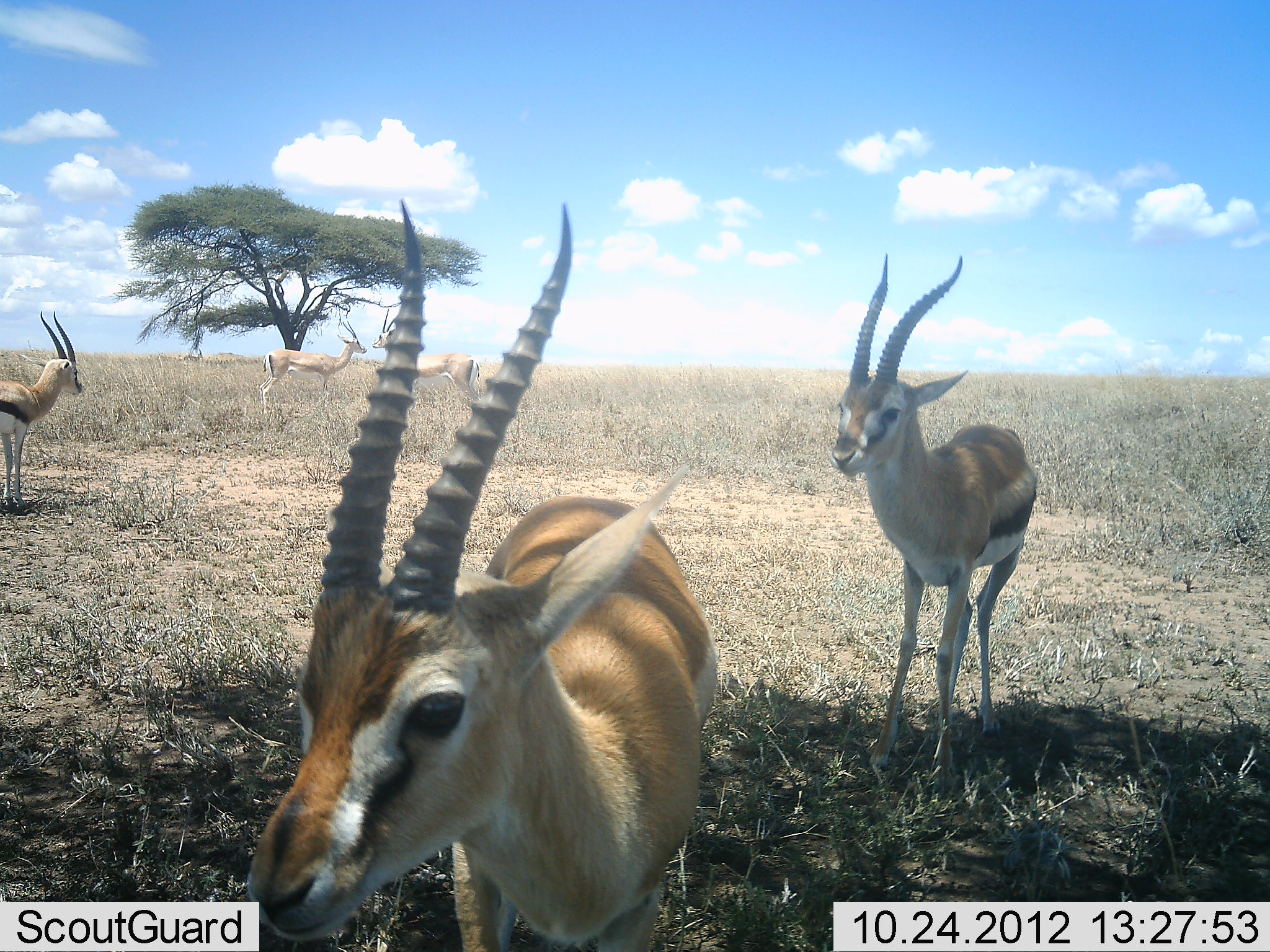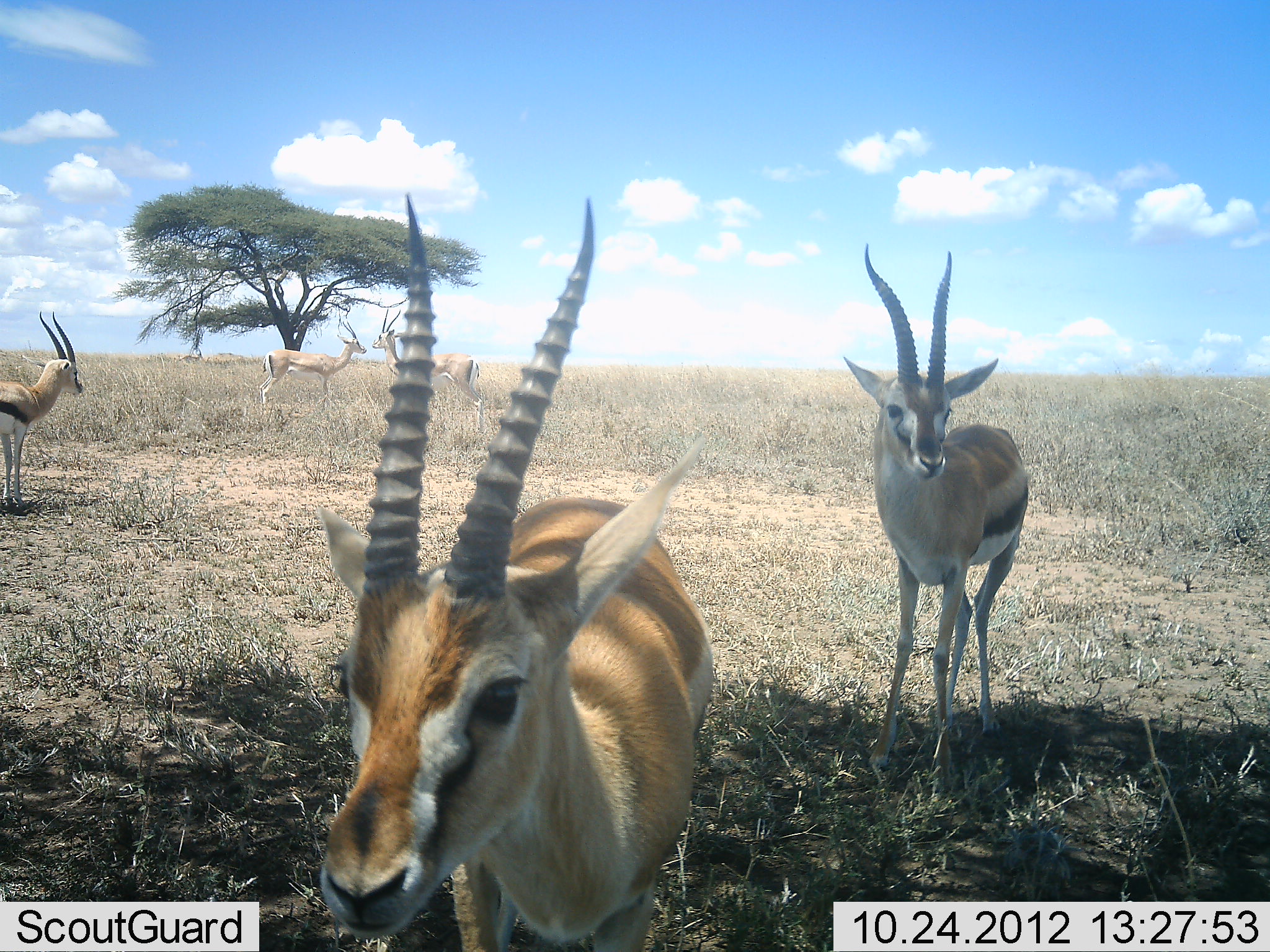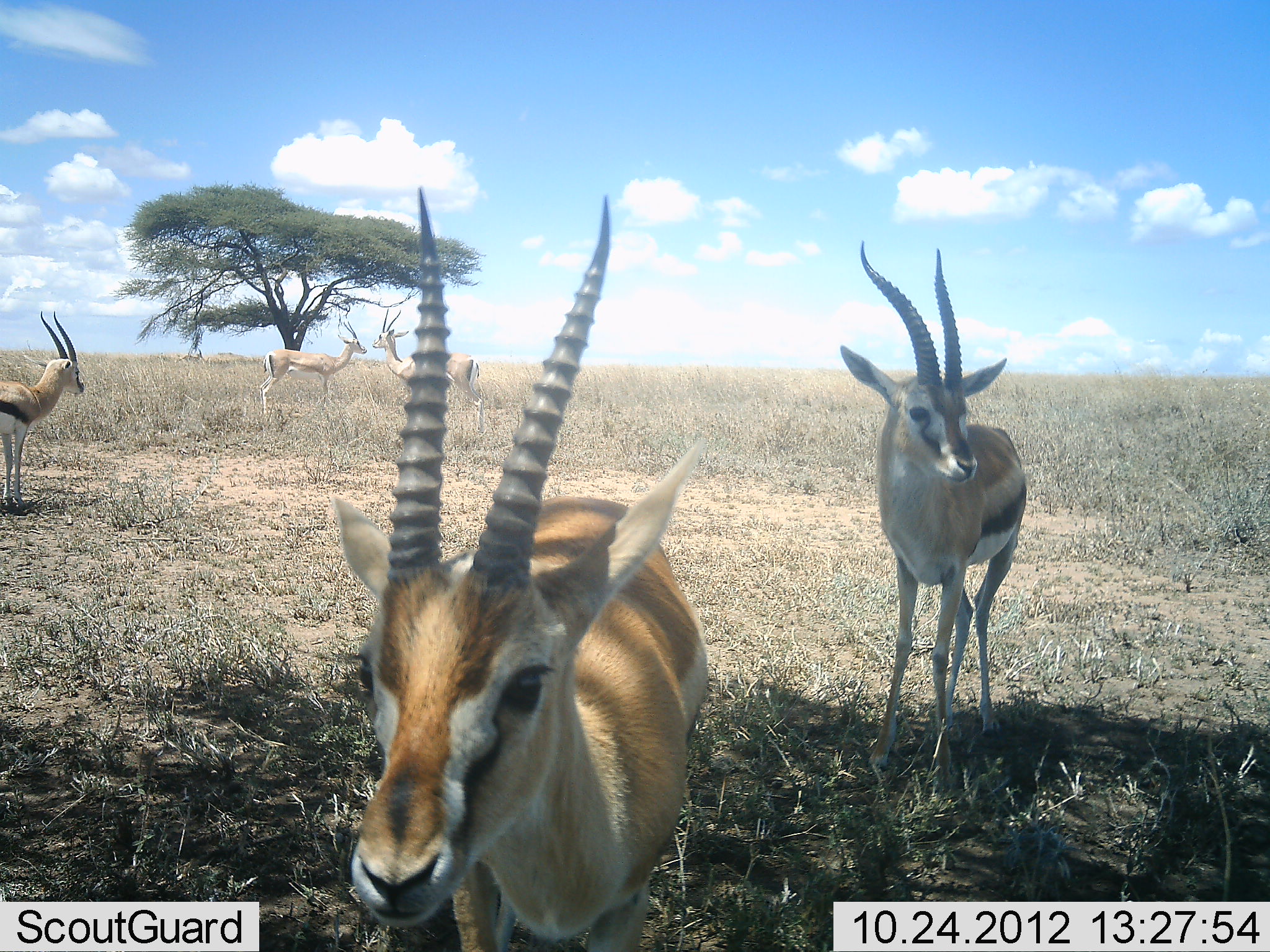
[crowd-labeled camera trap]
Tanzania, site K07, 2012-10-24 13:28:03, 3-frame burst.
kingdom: Animalia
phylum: Chordata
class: Mammalia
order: Artiodactyla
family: Bovidae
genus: Eudorcas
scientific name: Eudorcas thomsonii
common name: thomson's gazelle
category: gazellethomsons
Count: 5.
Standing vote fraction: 100%.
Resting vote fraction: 8%.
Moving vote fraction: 0%.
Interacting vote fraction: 8%.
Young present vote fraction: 0%.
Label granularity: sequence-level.